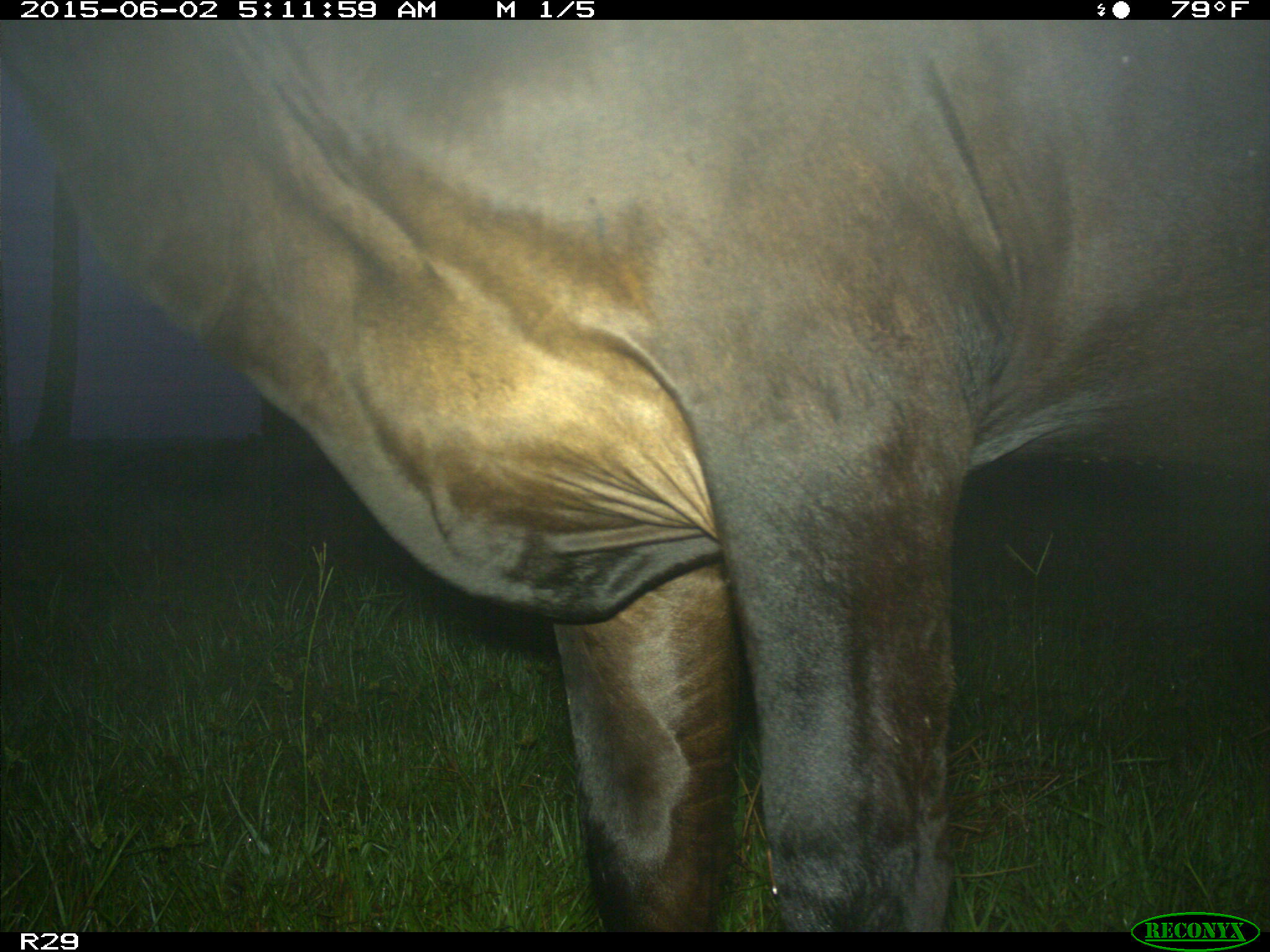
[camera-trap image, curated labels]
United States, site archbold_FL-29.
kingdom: Animalia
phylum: Chordata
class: Mammalia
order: Artiodactyla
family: Bovidae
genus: Bos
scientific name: Bos taurus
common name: domestic cow